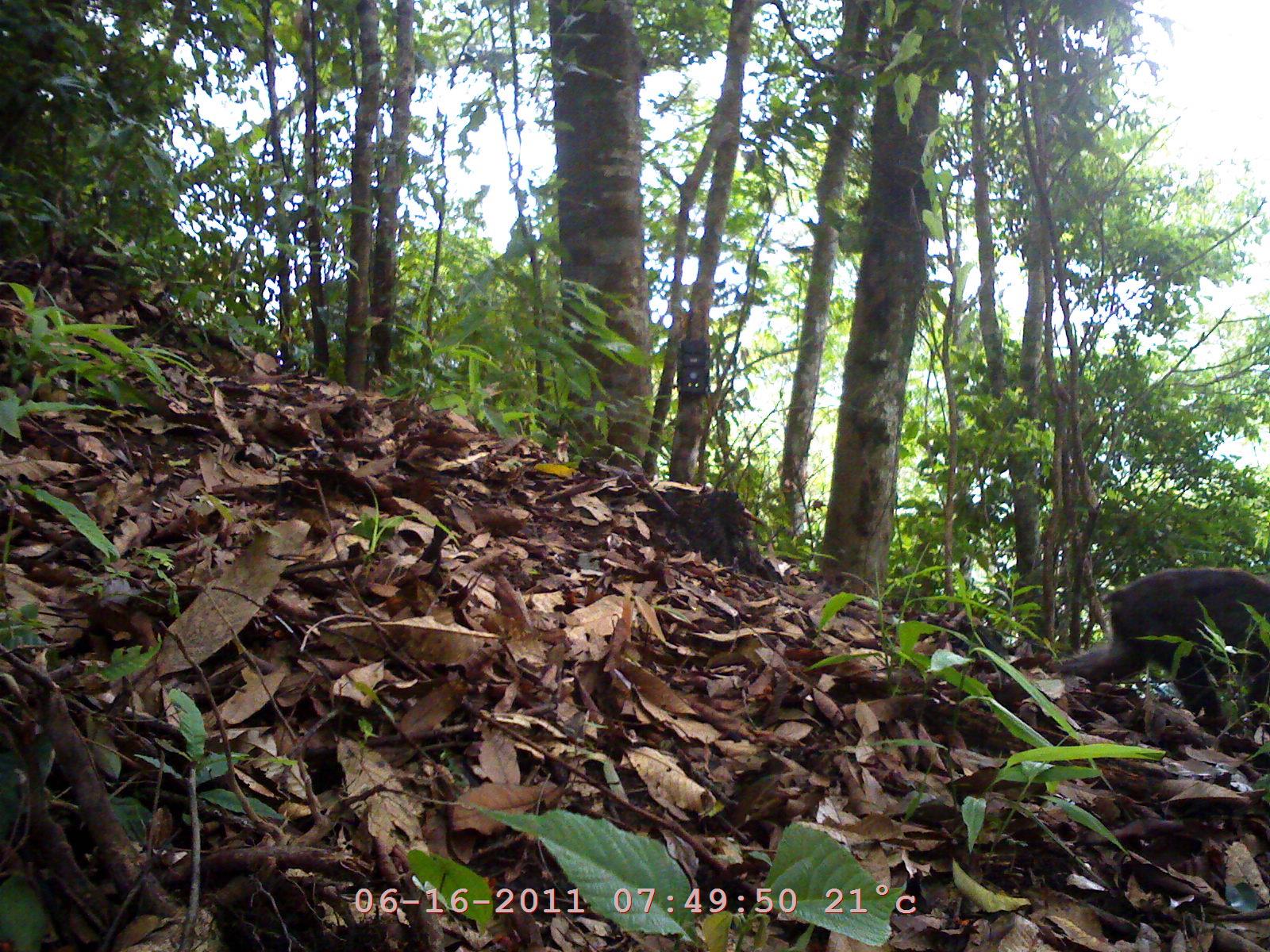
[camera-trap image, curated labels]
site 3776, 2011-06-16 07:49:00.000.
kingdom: Animalia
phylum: Chordata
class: Mammalia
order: Primates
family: Cercopithecidae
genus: Macaca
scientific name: Macaca arctoides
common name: stump-tailed macaque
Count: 1.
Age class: adult.